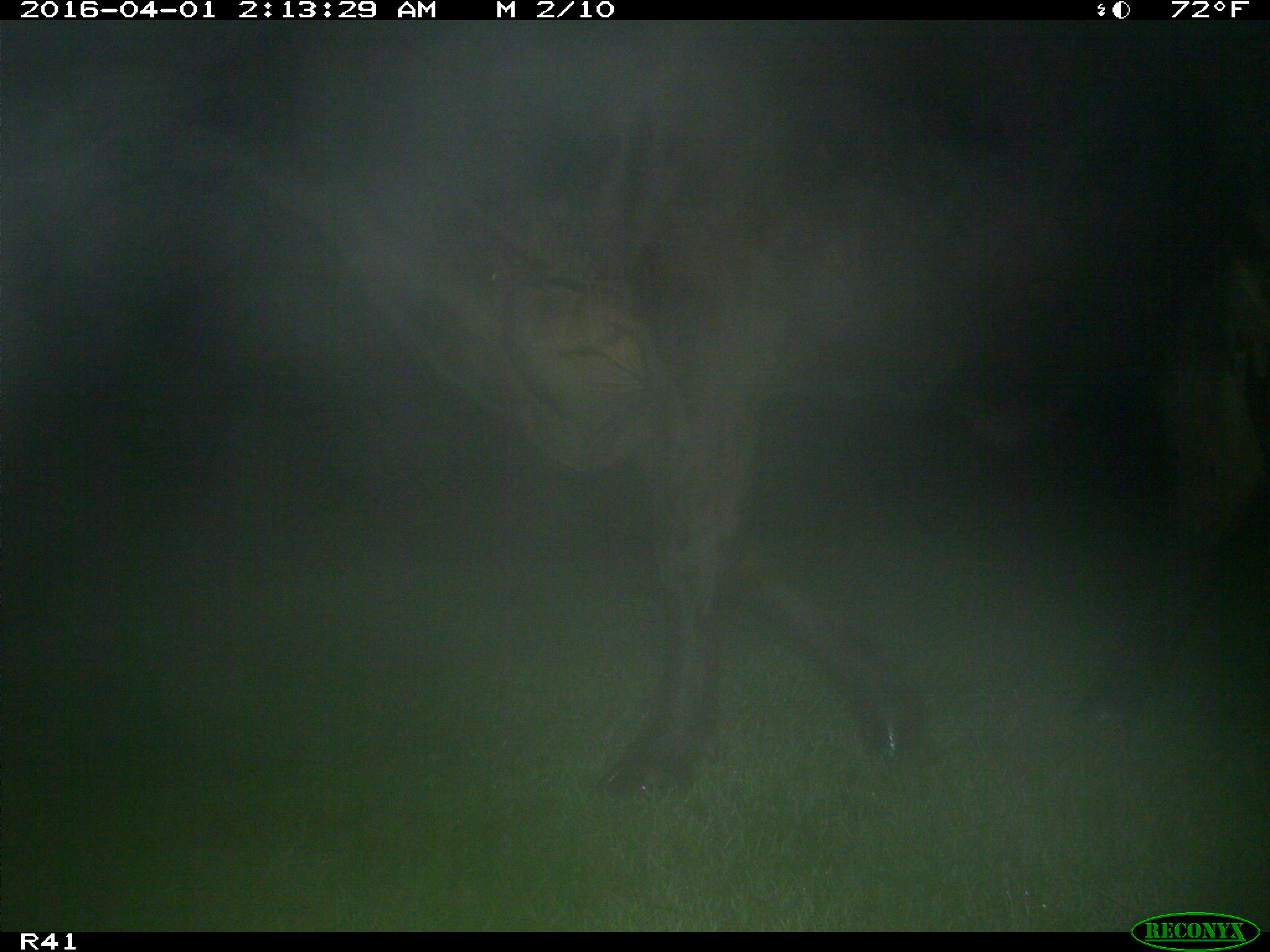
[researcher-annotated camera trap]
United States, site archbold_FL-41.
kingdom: Animalia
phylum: Chordata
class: Mammalia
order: Artiodactyla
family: Bovidae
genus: Bos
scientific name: Bos taurus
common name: domestic cow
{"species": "Bos taurus (domestic cow)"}